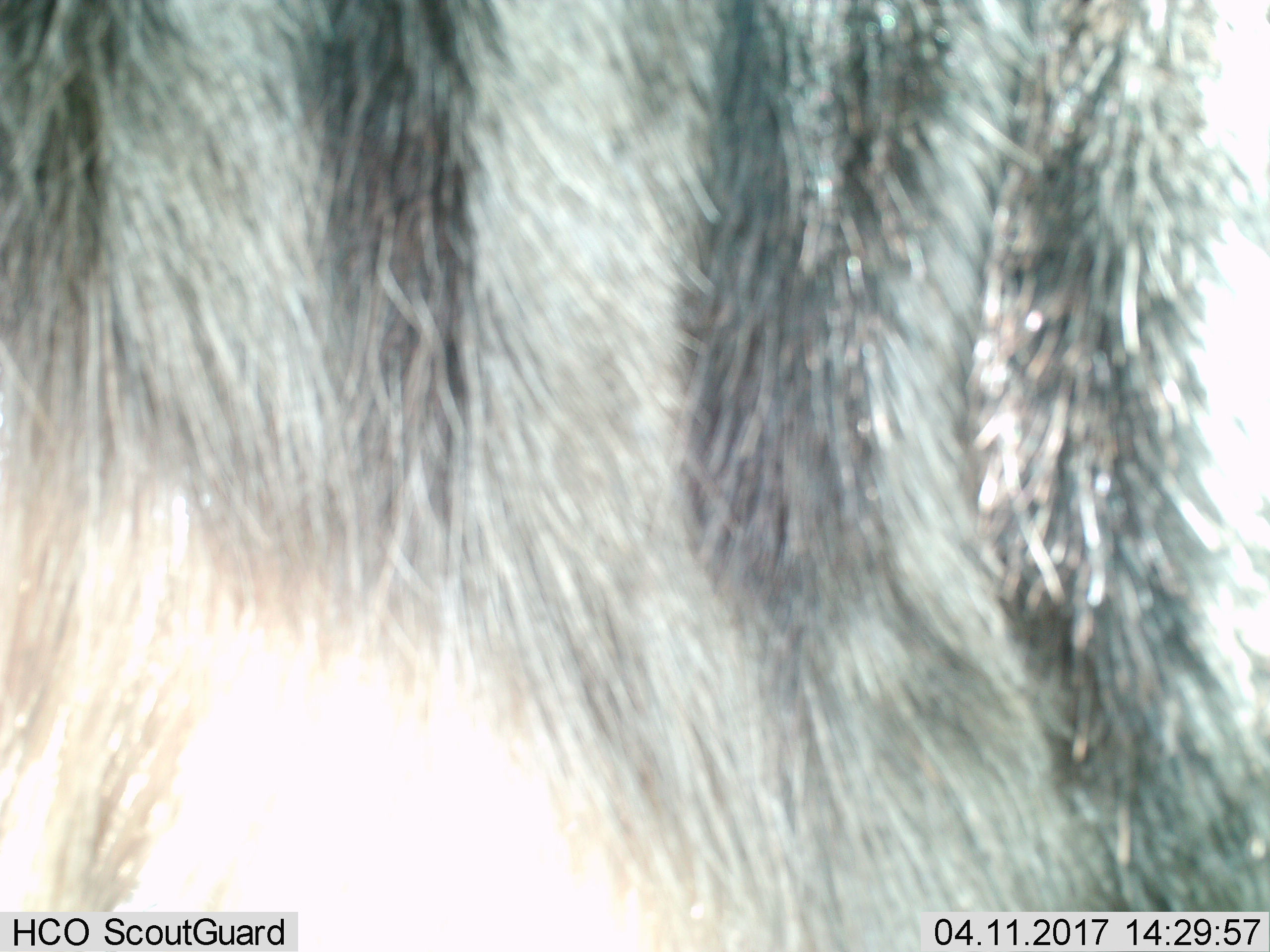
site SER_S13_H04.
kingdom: Animalia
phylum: Chordata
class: Mammalia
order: Artiodactyla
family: Bovidae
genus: Connochaetes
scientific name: Connochaetes taurinus taurinus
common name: blue wildebeest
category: wildebeestblue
Wildebeestblue (blue wildebeest) (Connochaetes taurinus taurinus), count 1. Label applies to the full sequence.